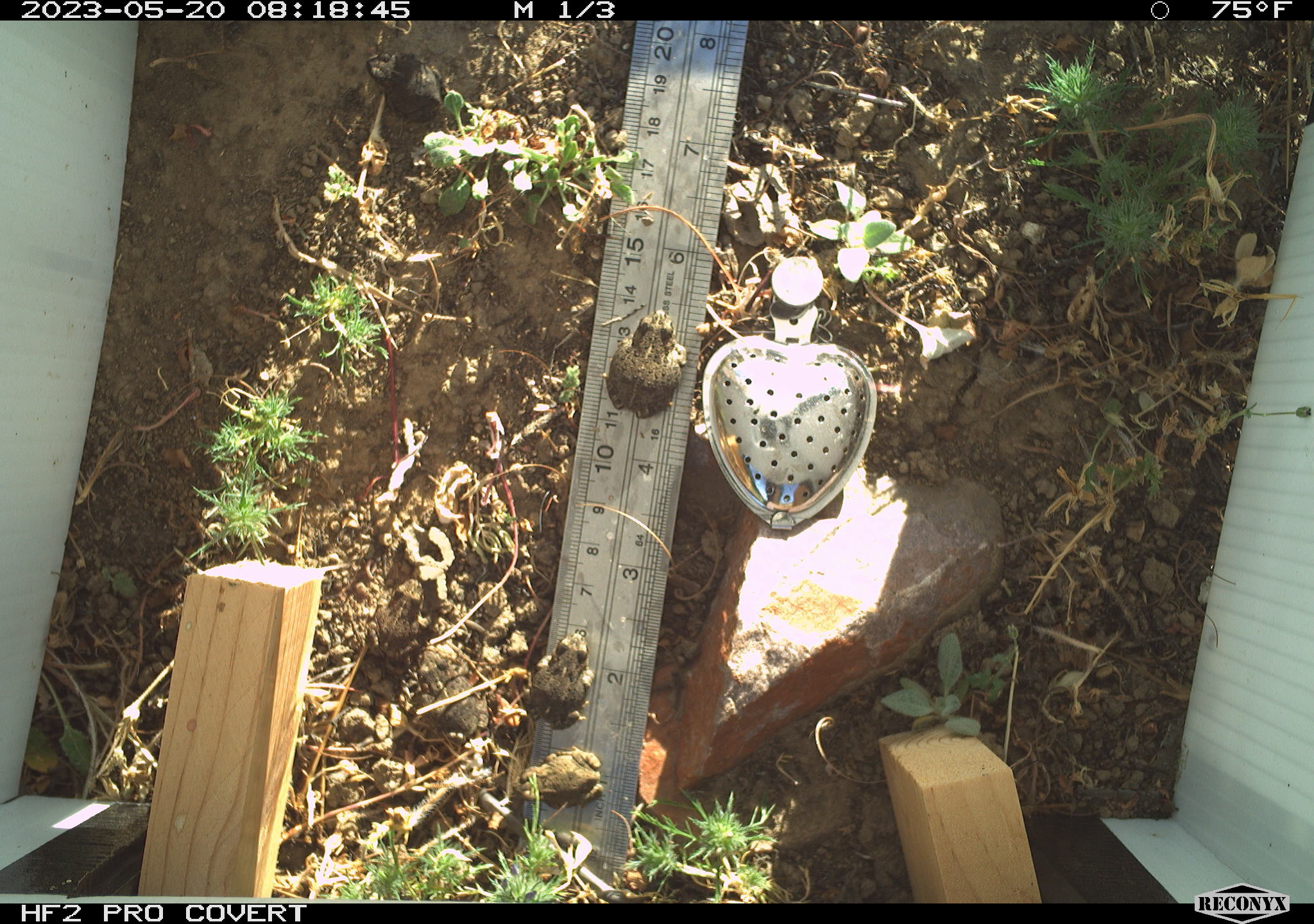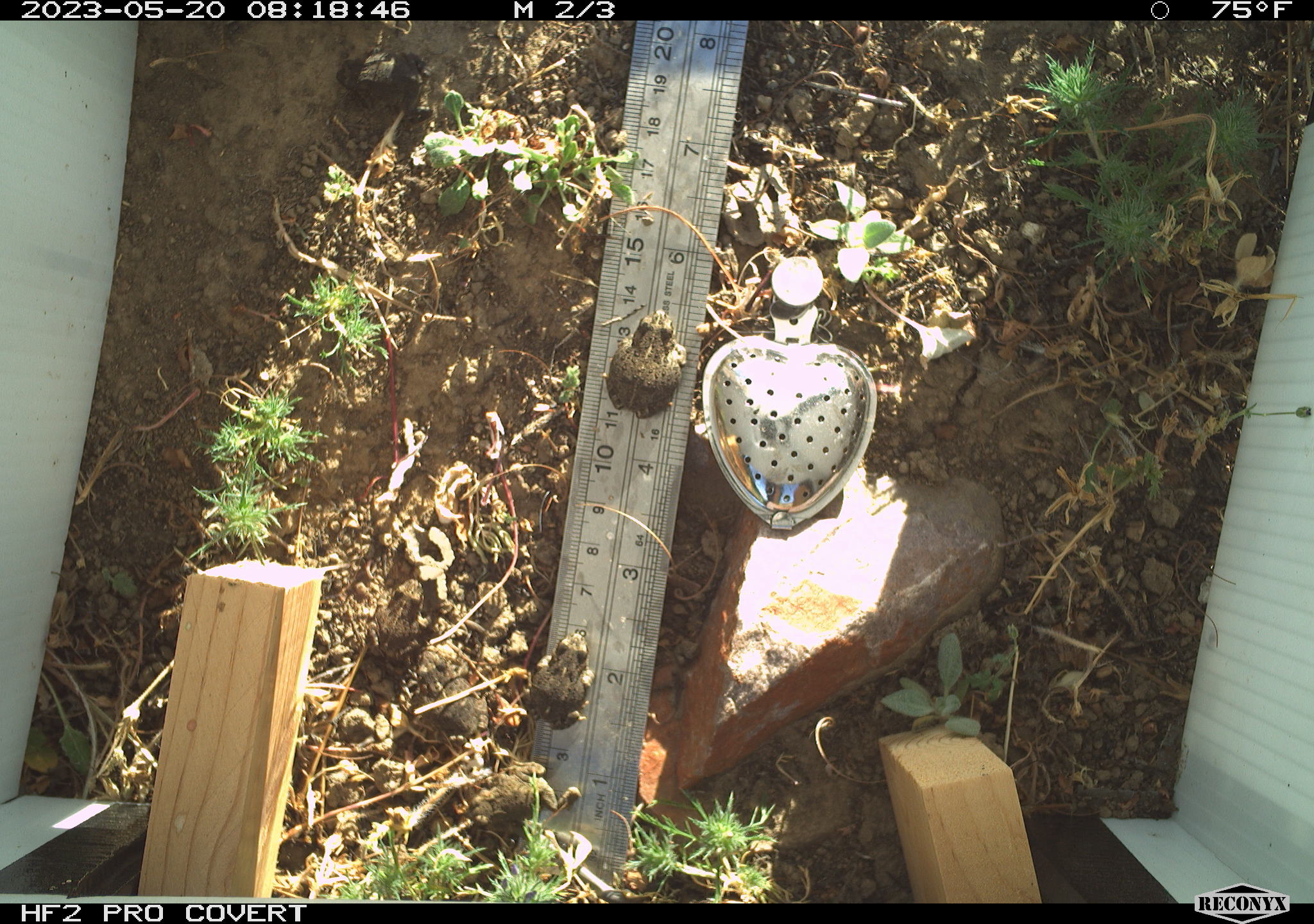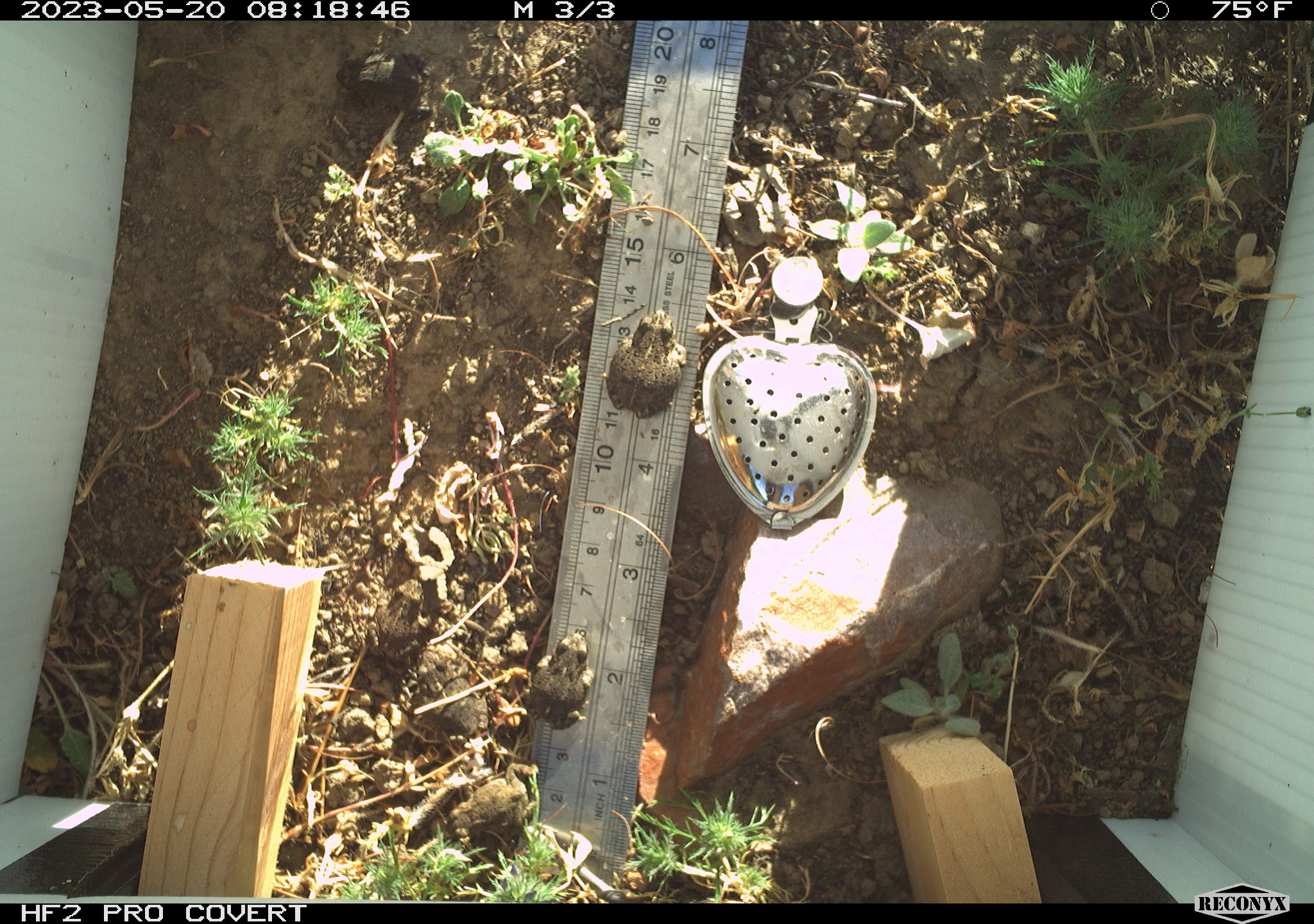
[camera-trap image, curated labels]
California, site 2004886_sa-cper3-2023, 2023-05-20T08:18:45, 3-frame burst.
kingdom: Animalia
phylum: Chordata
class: Amphibia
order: Anura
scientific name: Anura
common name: frogs